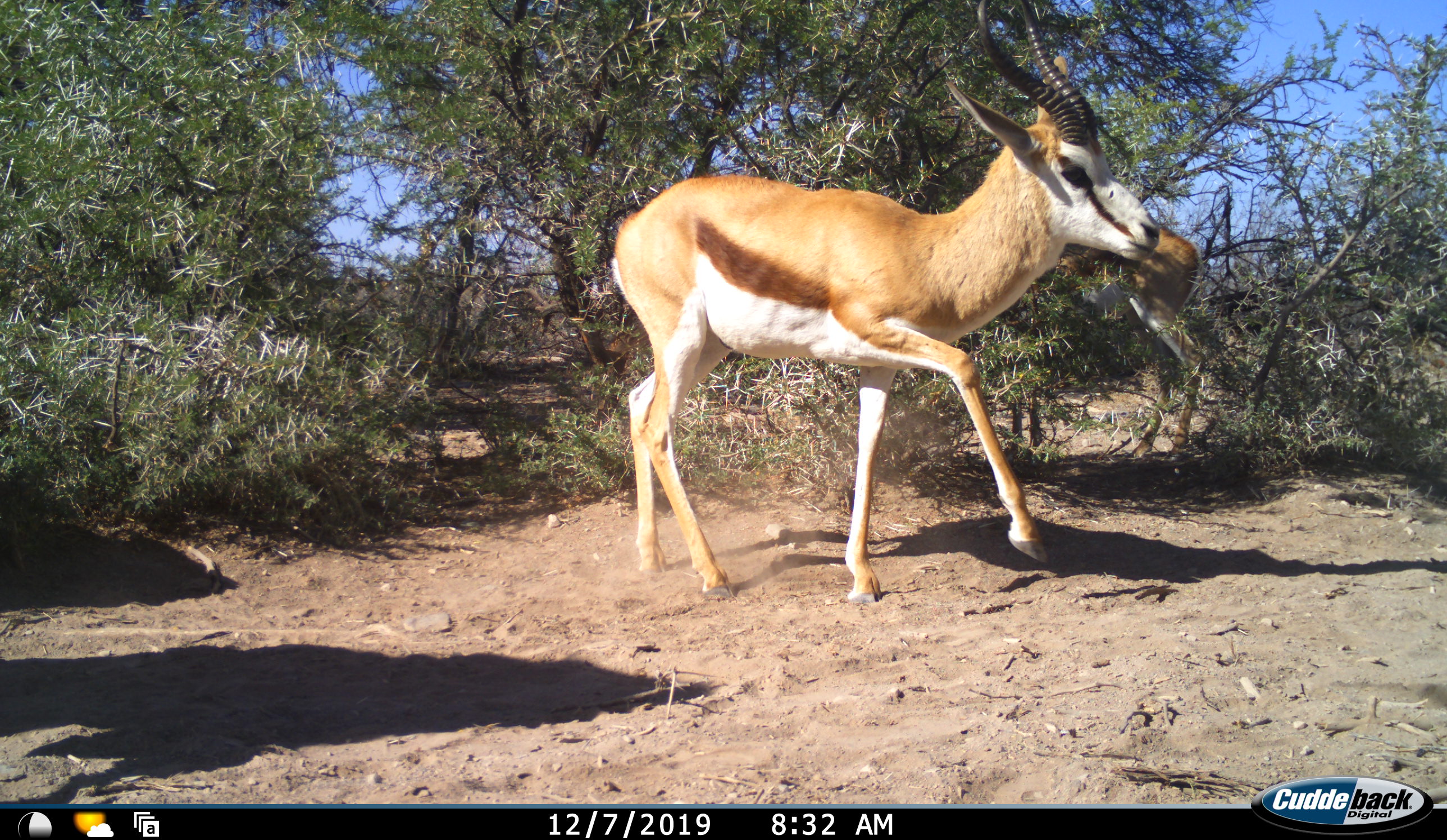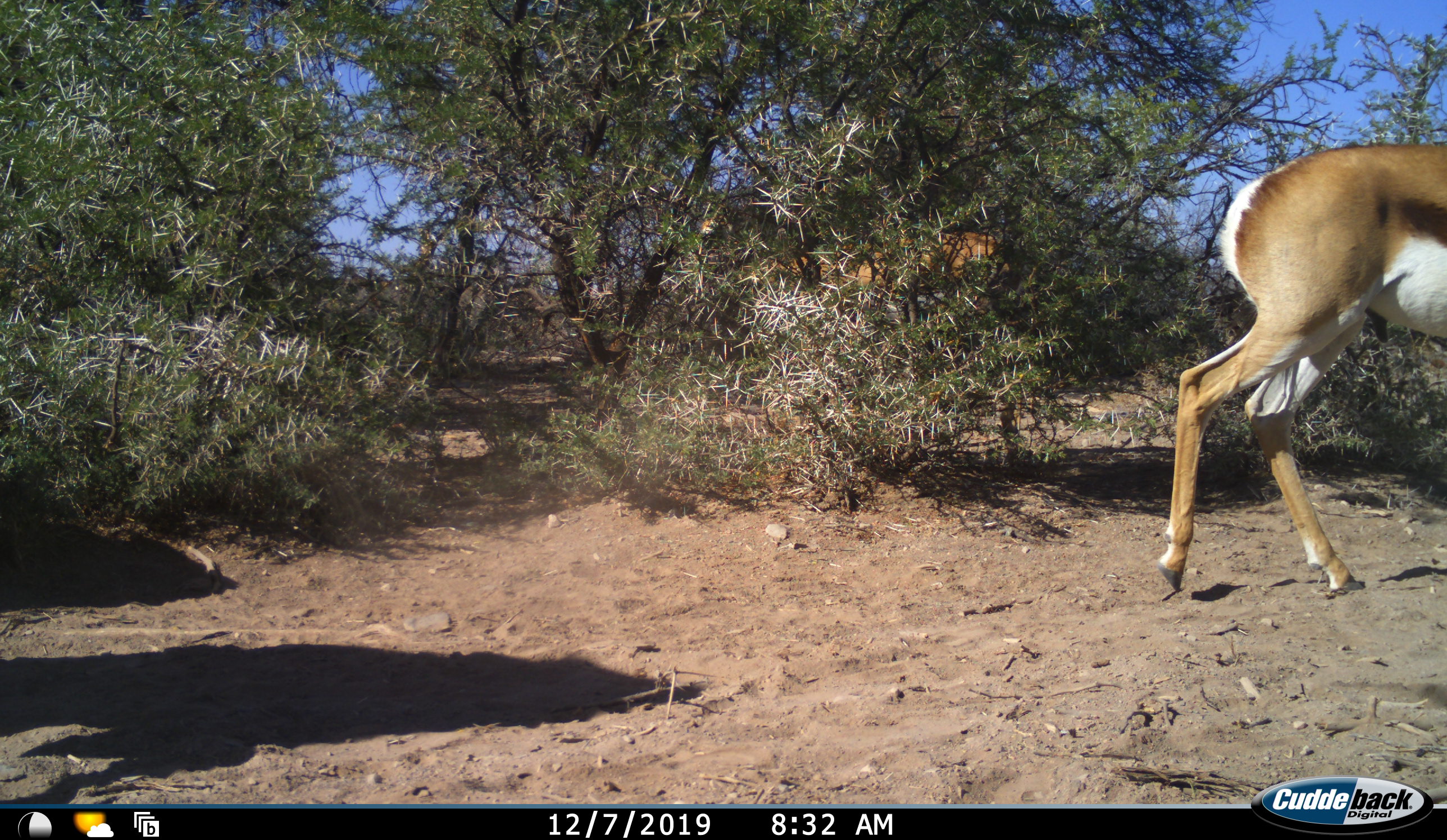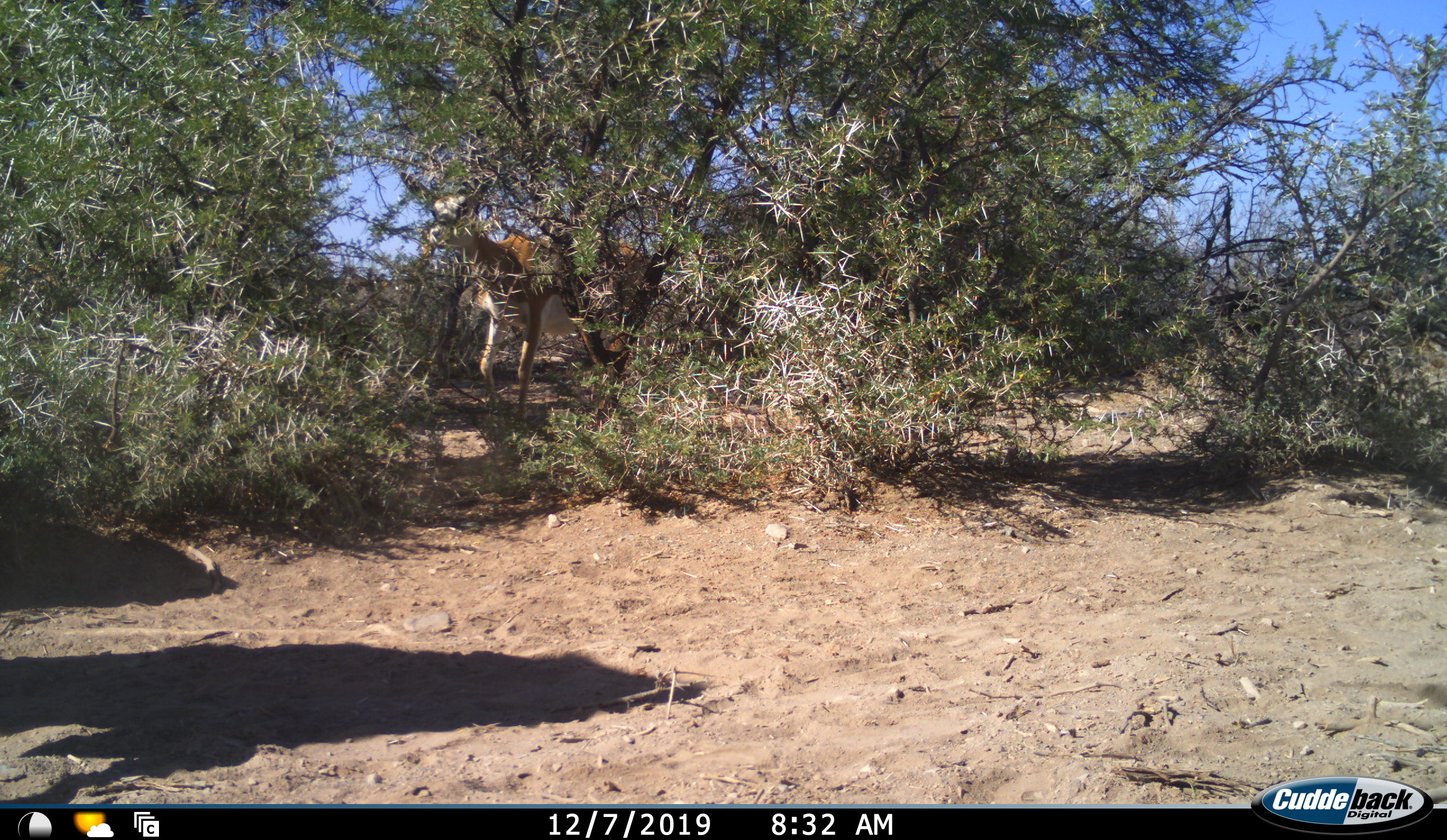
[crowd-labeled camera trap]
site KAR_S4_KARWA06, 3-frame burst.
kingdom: Animalia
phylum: Chordata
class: Mammalia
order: Artiodactyla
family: Bovidae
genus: Antidorcas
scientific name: Antidorcas marsupialis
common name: springbok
Springbok (Antidorcas marsupialis), count 2. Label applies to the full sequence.